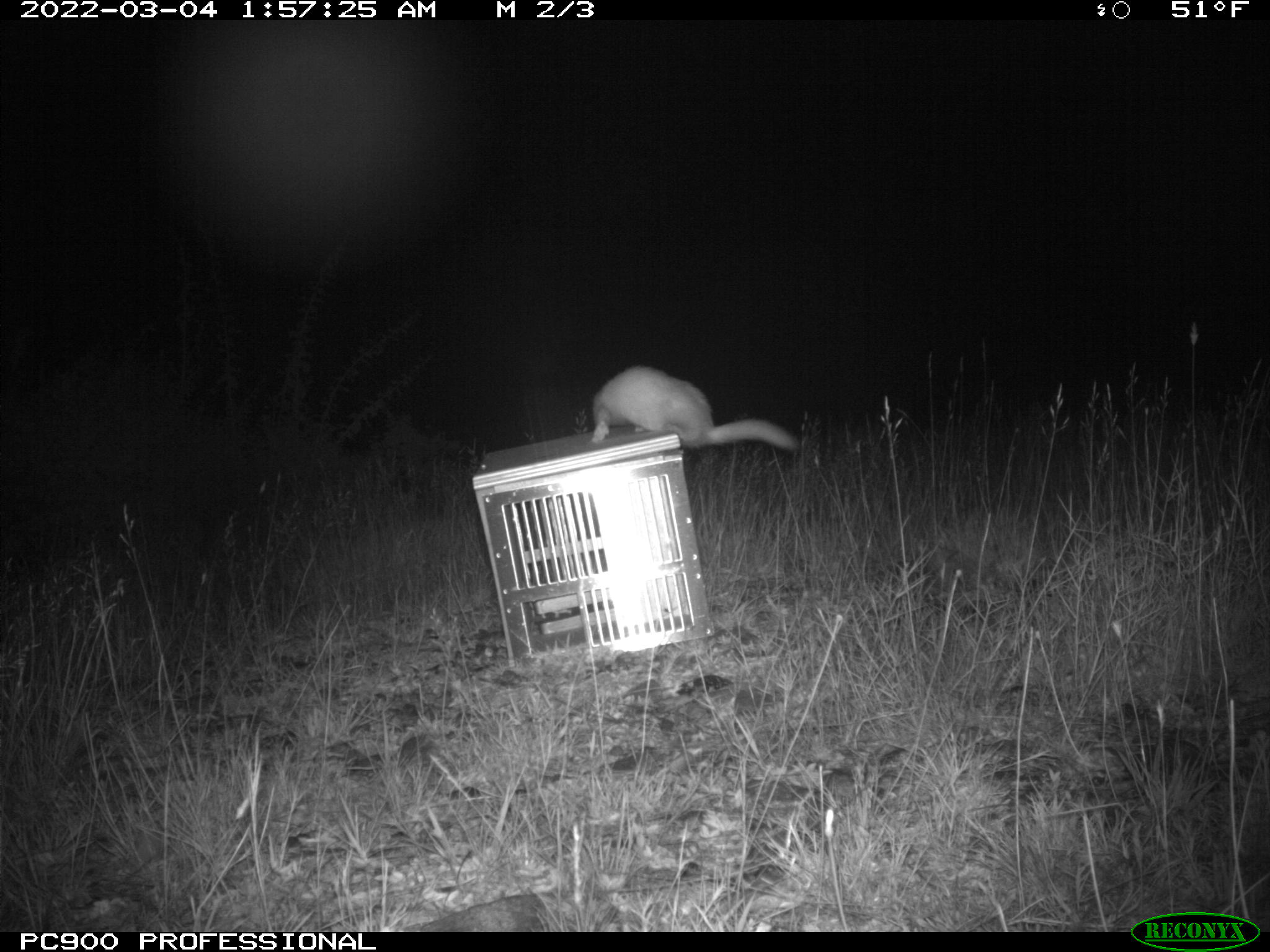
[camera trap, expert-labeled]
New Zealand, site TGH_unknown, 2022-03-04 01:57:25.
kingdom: Animalia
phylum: Chordata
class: Mammalia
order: Carnivora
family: Mustelidae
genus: Mustela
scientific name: Mustela furo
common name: ferret